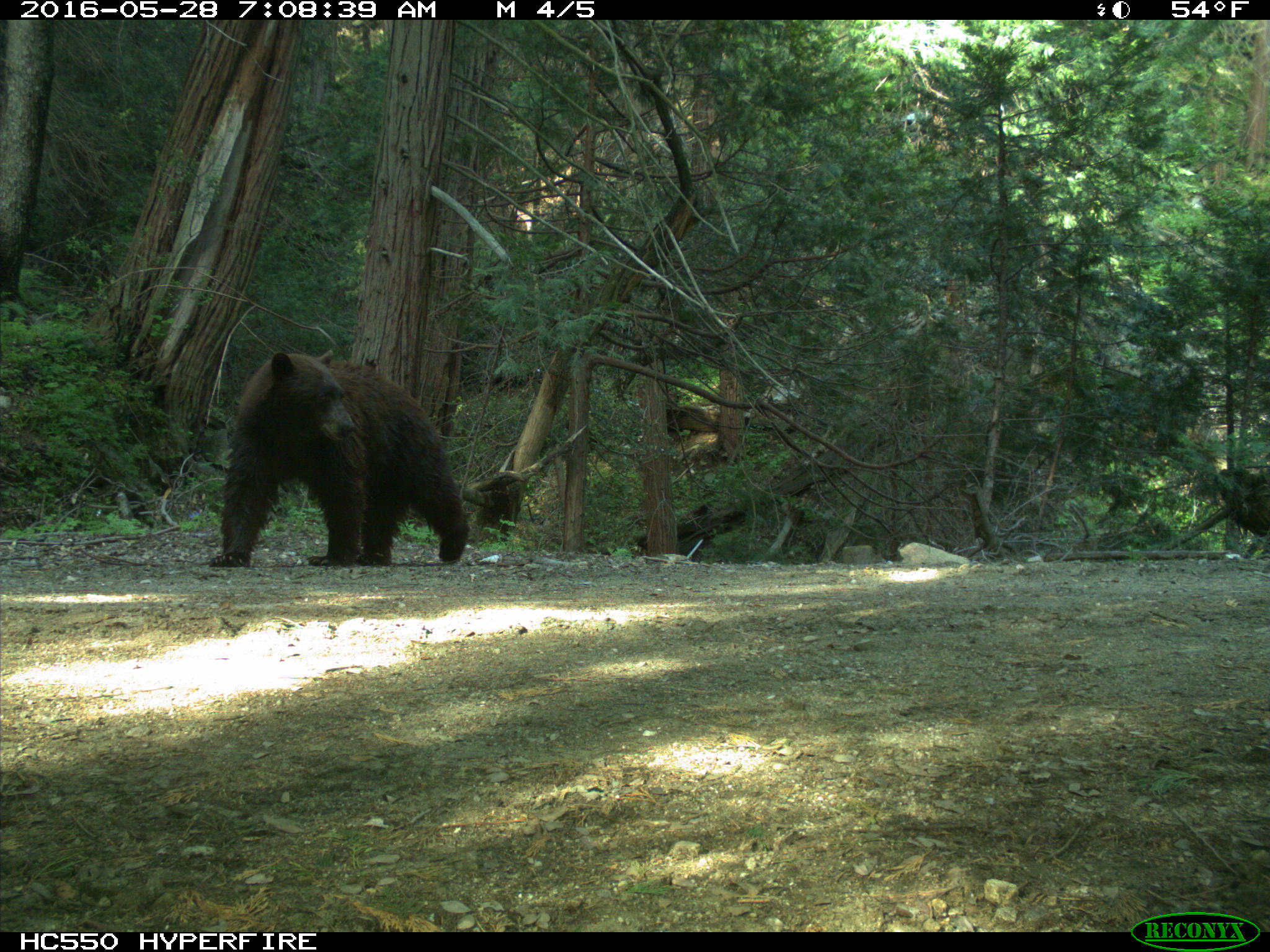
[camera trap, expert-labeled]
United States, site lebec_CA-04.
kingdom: Animalia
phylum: Chordata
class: Mammalia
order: Carnivora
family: Ursidae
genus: Ursus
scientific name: Ursus americanus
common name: american black bear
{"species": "Ursus americanus (american black bear)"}